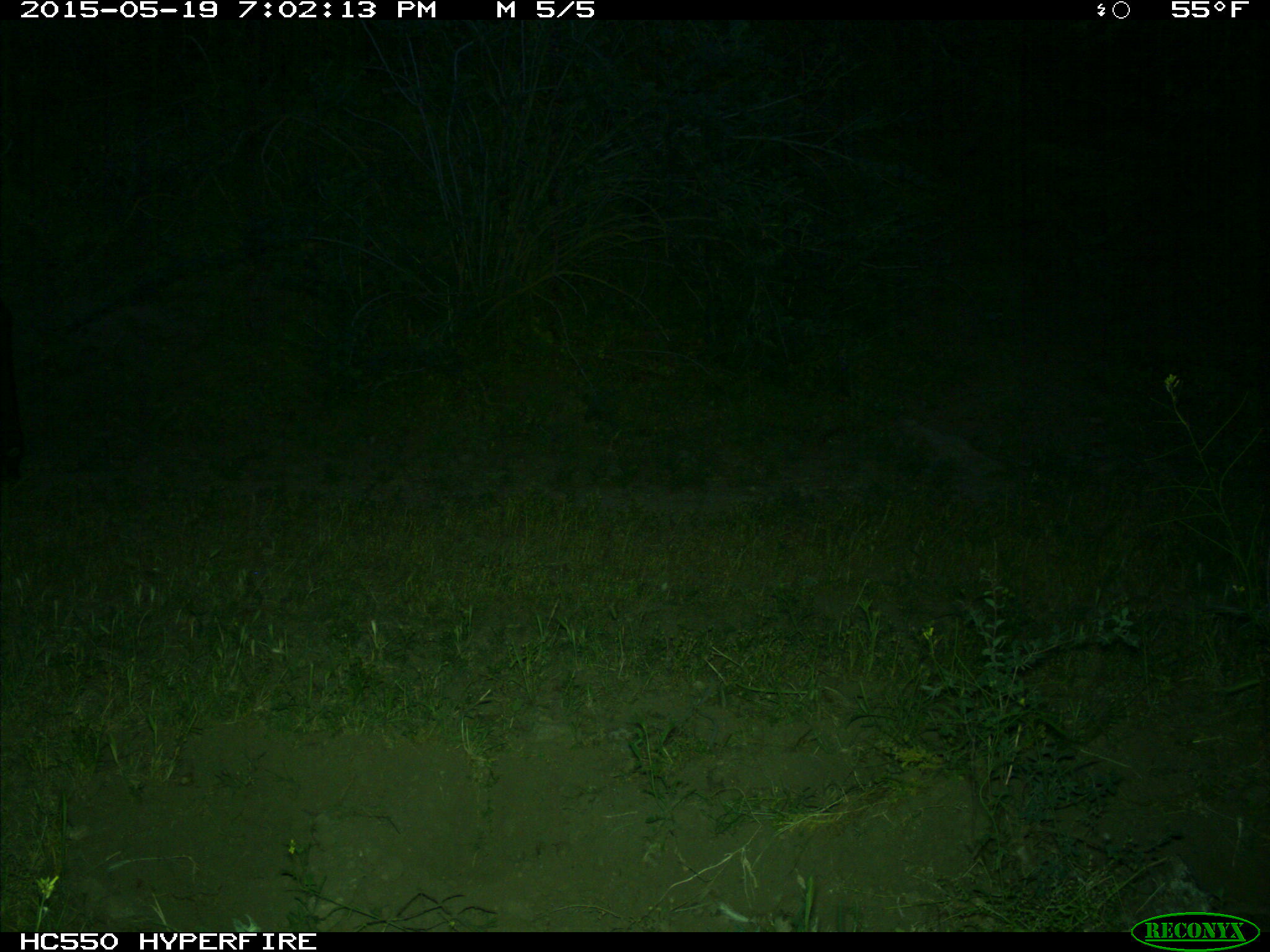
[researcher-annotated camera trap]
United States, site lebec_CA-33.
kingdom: Animalia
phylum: Chordata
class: Mammalia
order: Artiodactyla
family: Bovidae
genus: Bos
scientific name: Bos taurus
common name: domestic cow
Bos taurus (domestic cow).